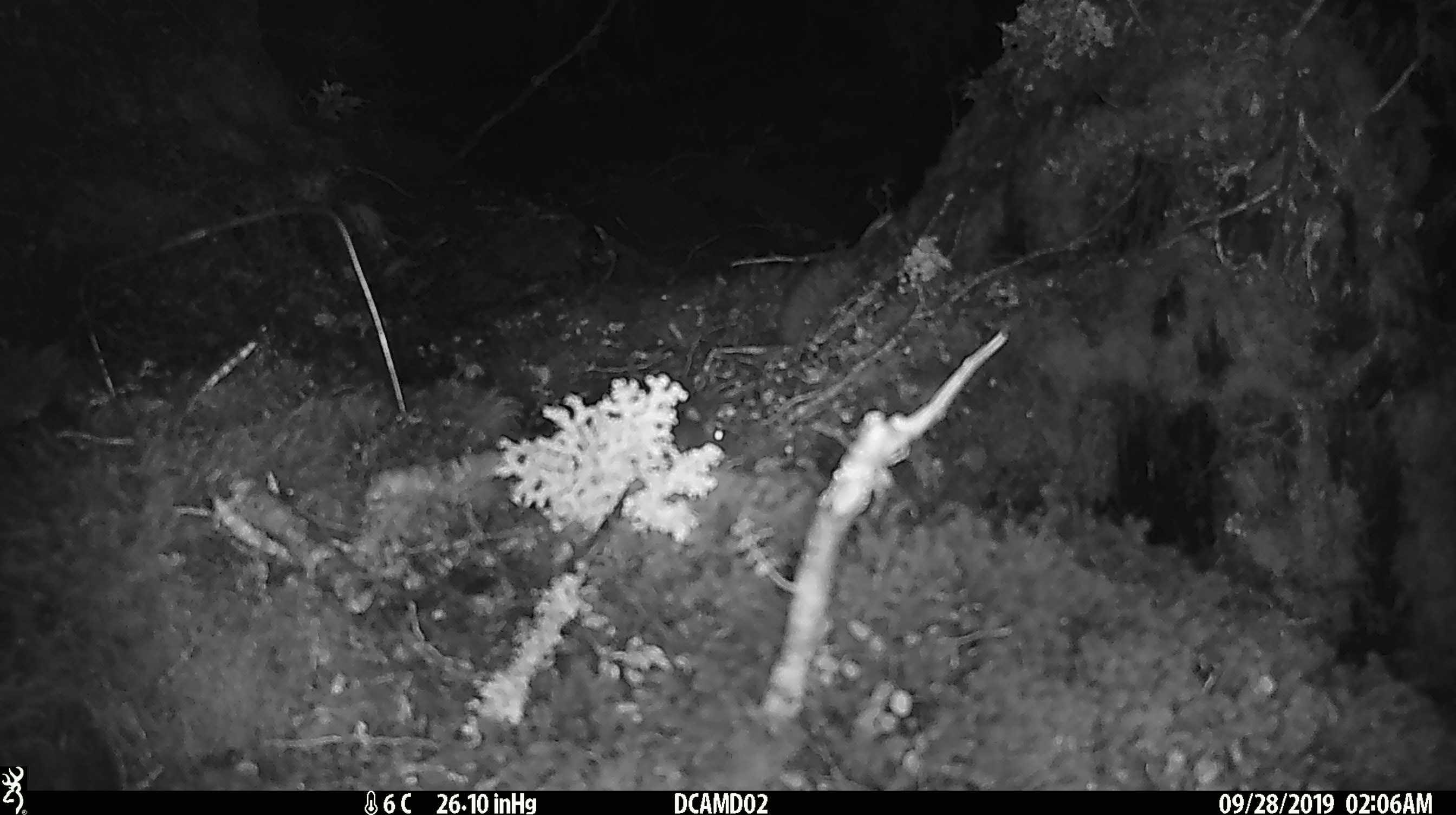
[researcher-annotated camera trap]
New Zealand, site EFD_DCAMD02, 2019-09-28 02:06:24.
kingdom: Animalia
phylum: Chordata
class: Mammalia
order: Rodentia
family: Muridae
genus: Mus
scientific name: Mus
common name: mouse